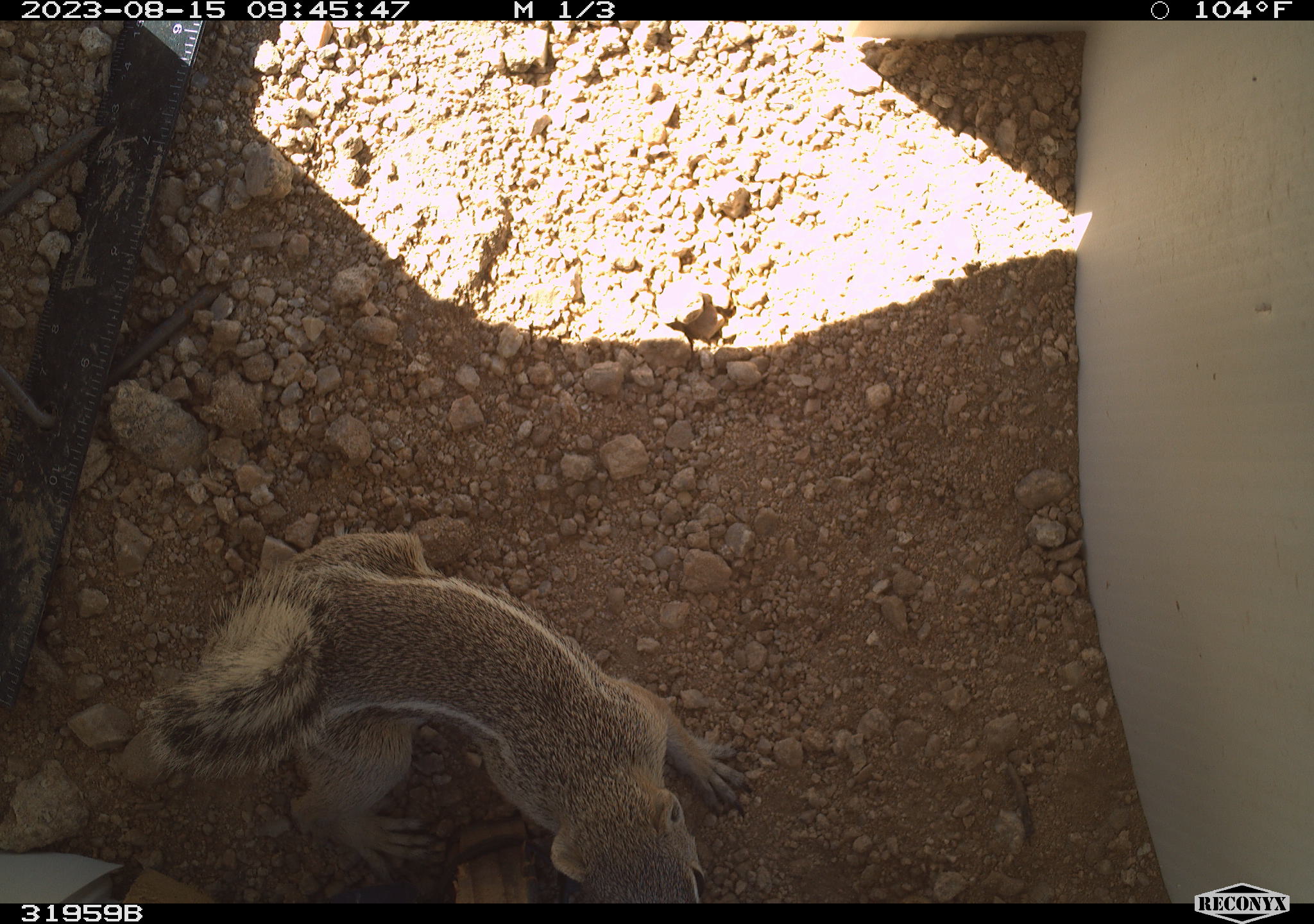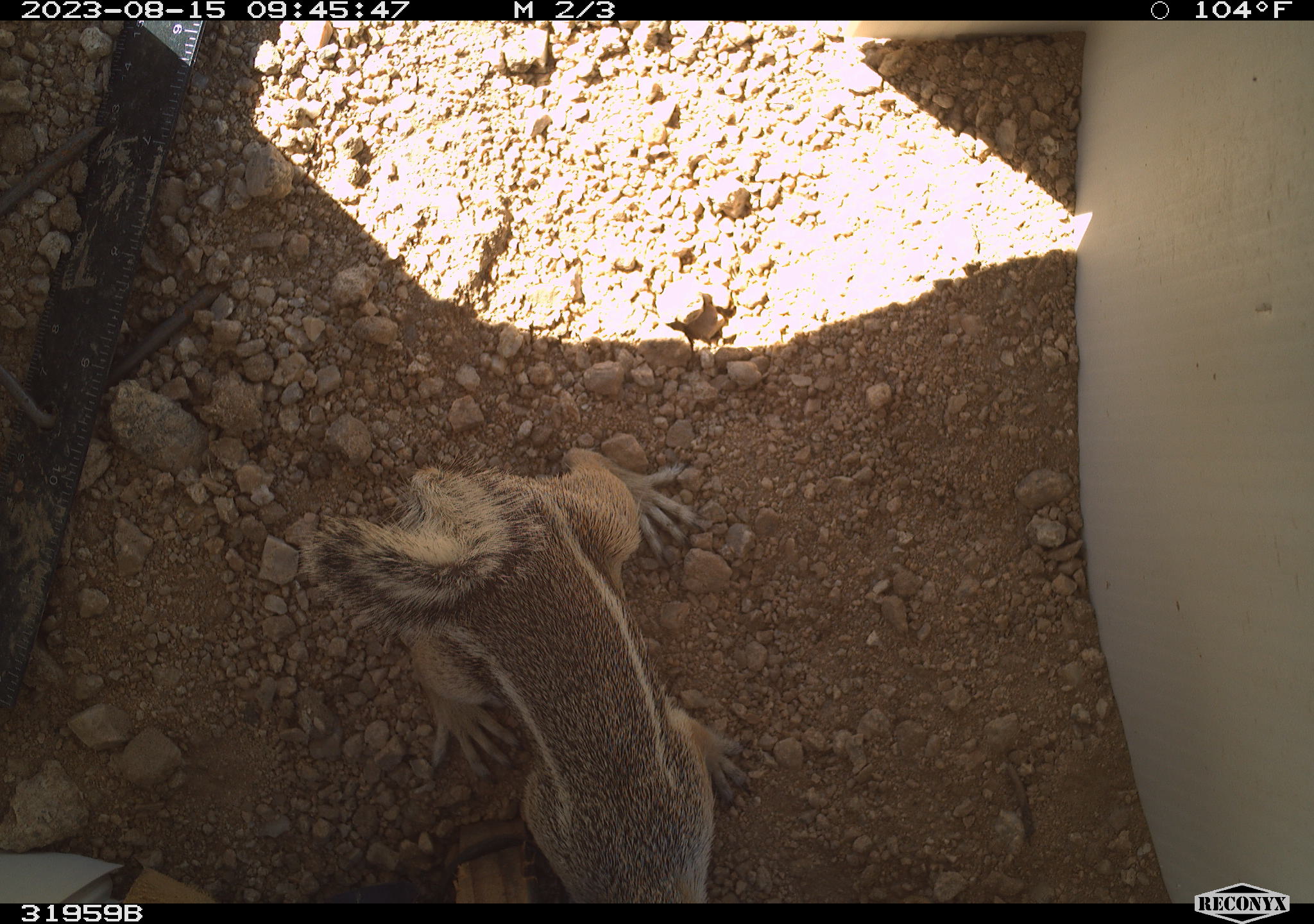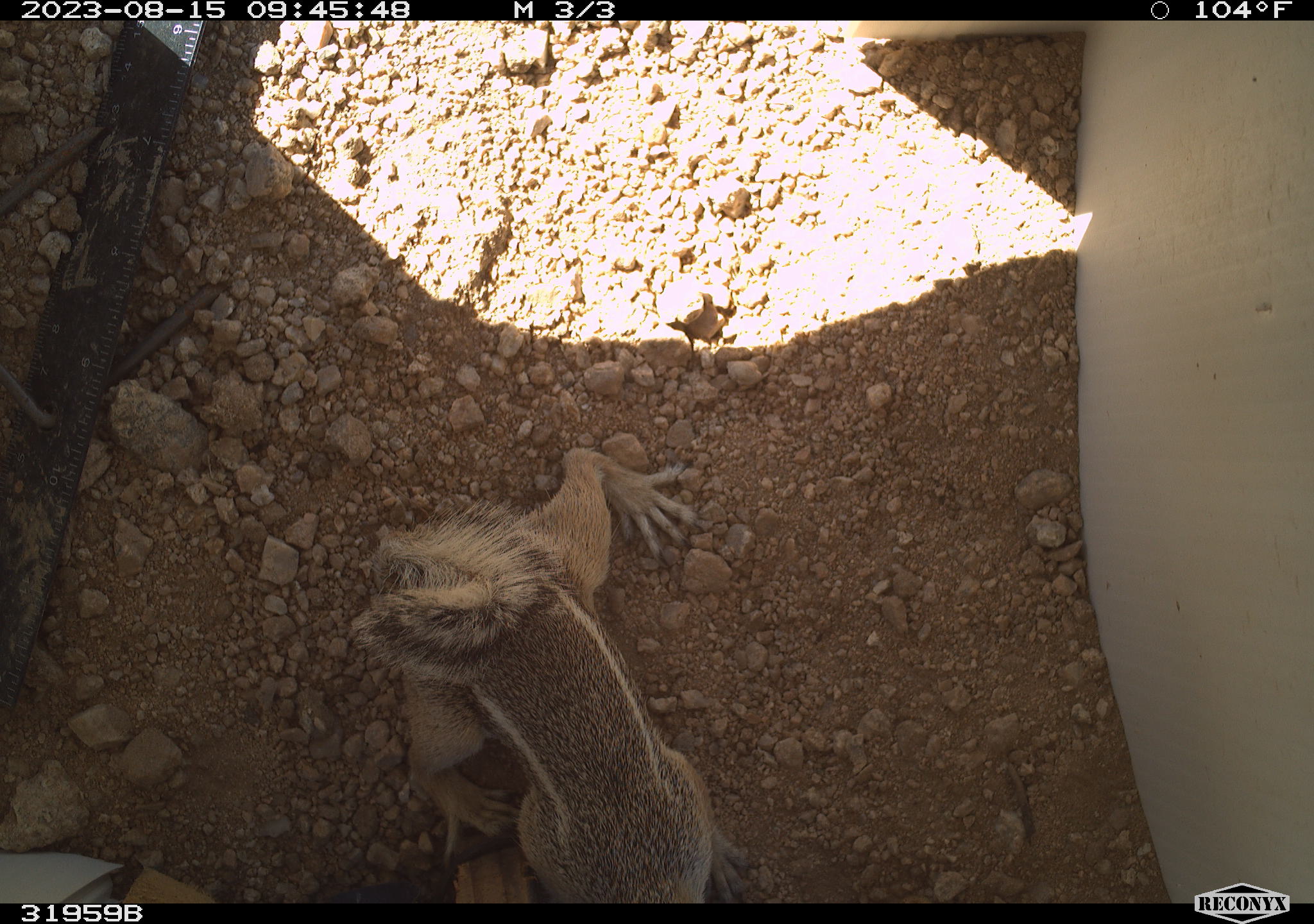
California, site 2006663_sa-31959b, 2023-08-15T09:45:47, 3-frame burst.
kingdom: Animalia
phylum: Chordata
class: Mammalia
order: Rodentia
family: Sciuridae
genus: Ammospermophilus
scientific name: Ammospermophilus leucurus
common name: white-tailed antelope squirrel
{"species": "white-tailed antelope squirrel (Ammospermophilus leucurus)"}